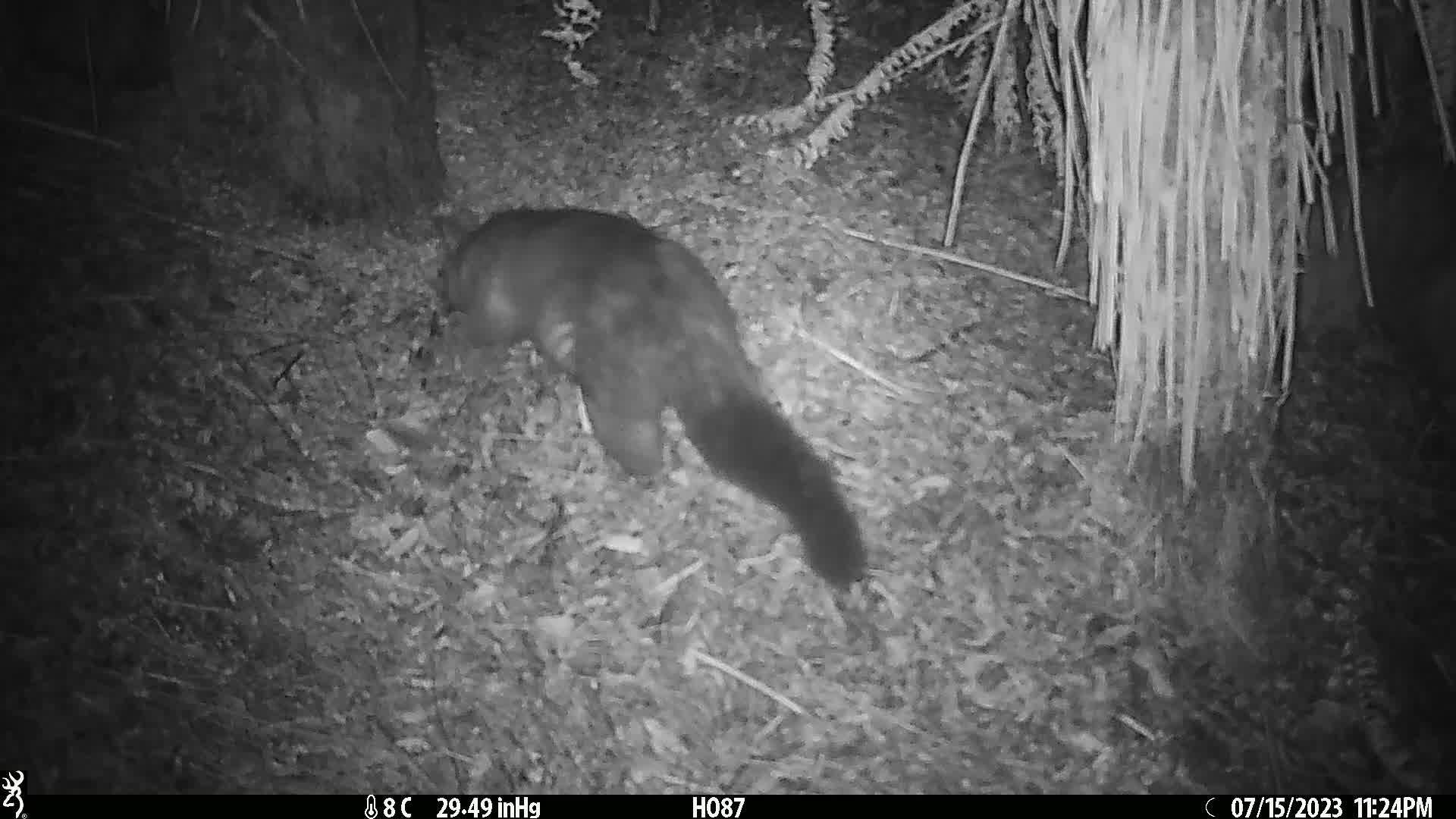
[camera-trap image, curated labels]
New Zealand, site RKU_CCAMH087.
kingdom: Animalia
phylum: Chordata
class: Mammalia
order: Diprotodontia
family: Phalangeridae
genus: Trichosurus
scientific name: Trichosurus vulpecula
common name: common brushtail possum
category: possum